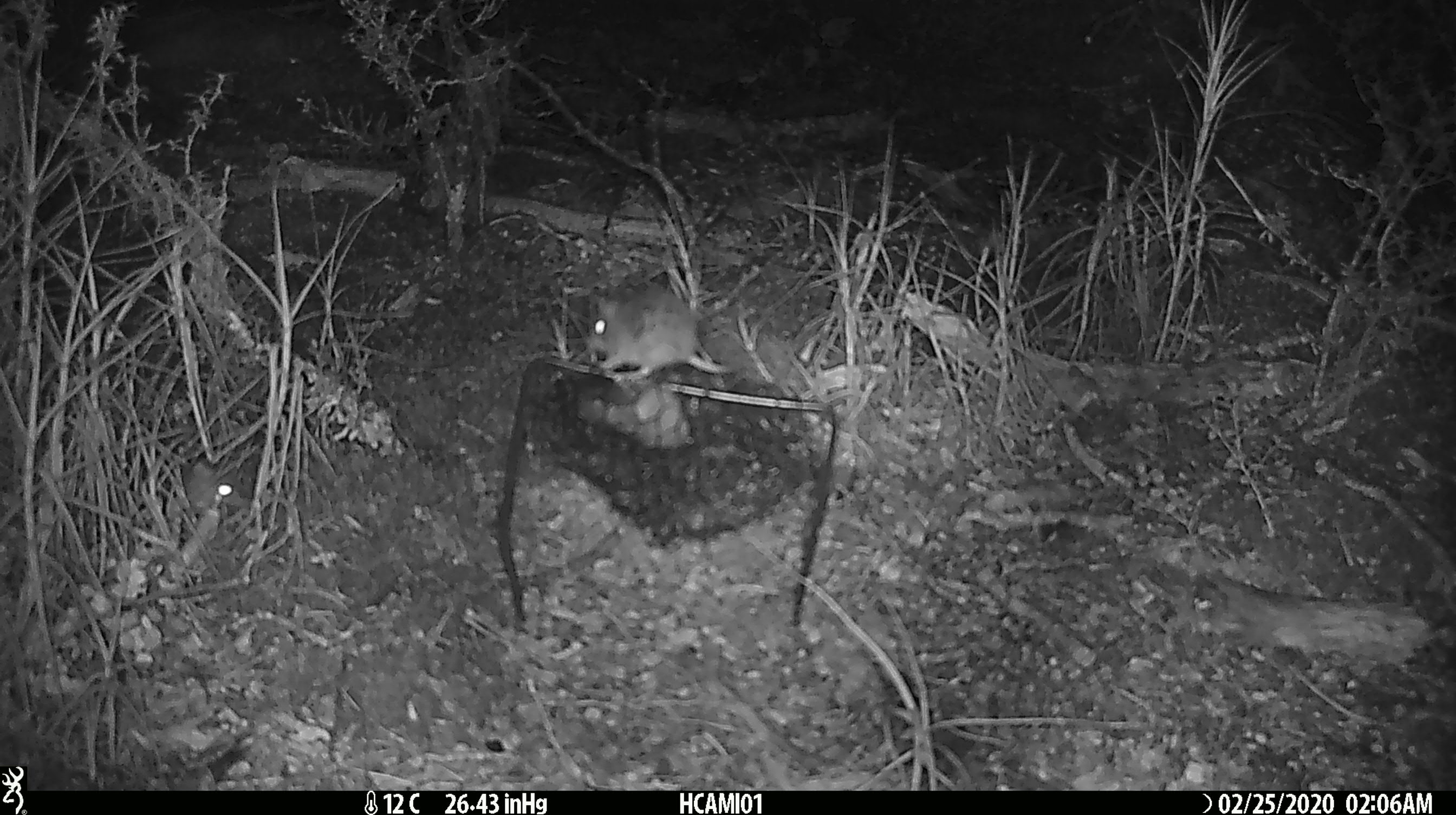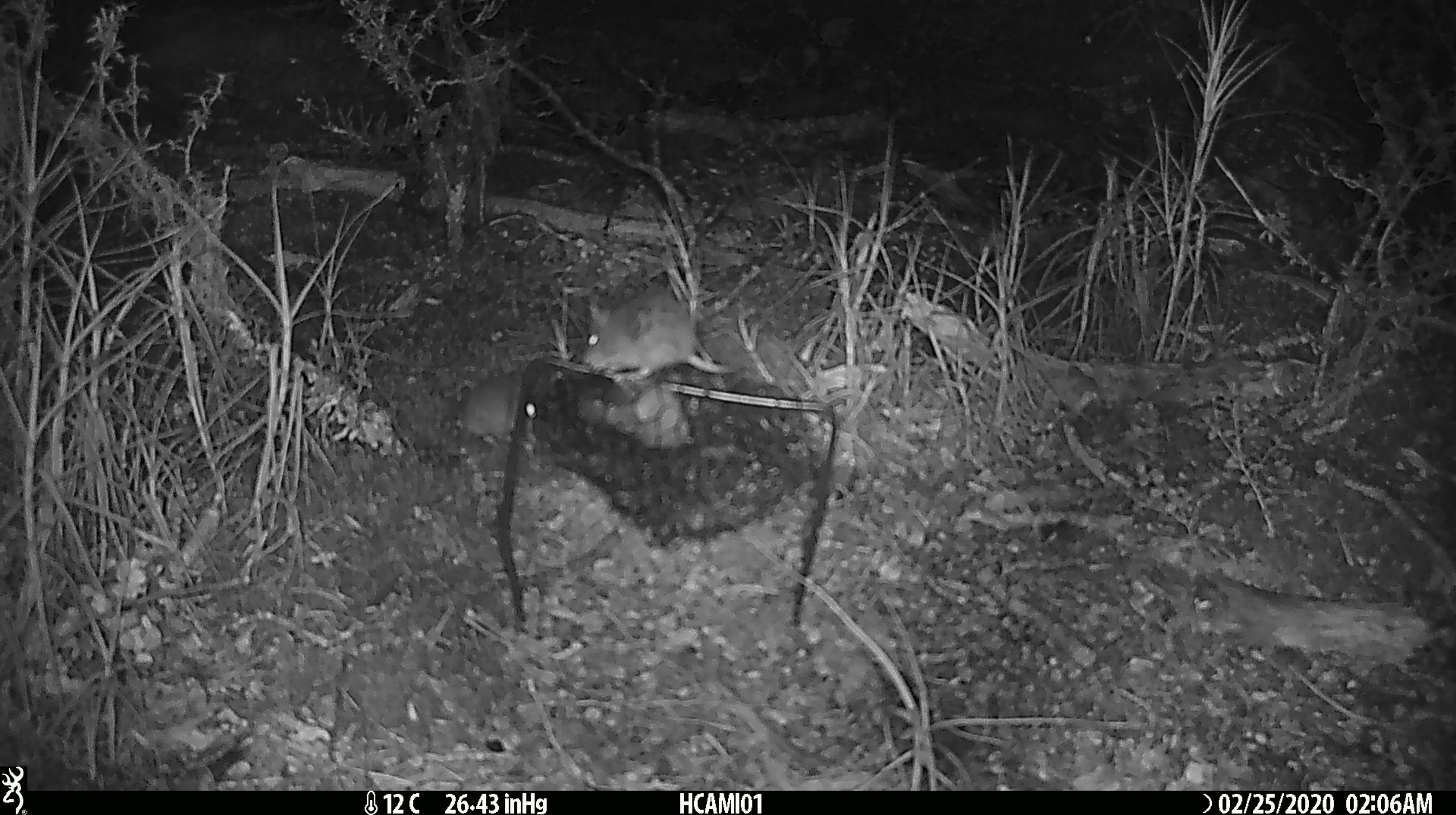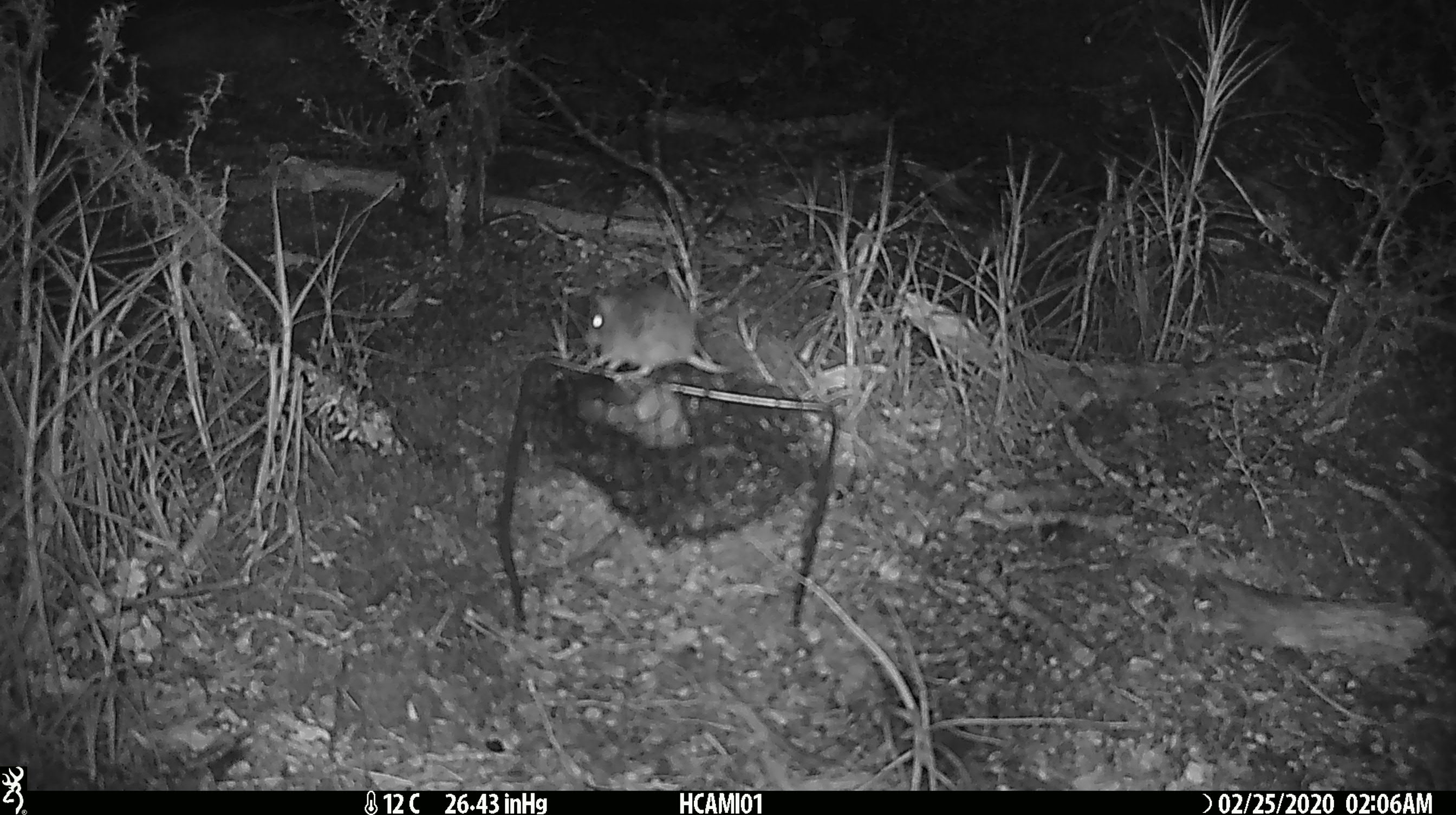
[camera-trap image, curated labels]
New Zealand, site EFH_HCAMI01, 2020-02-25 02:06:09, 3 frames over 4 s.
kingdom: Animalia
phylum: Chordata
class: Mammalia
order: Rodentia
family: Muridae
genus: Mus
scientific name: Mus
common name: mouse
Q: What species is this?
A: Mouse (Mus).